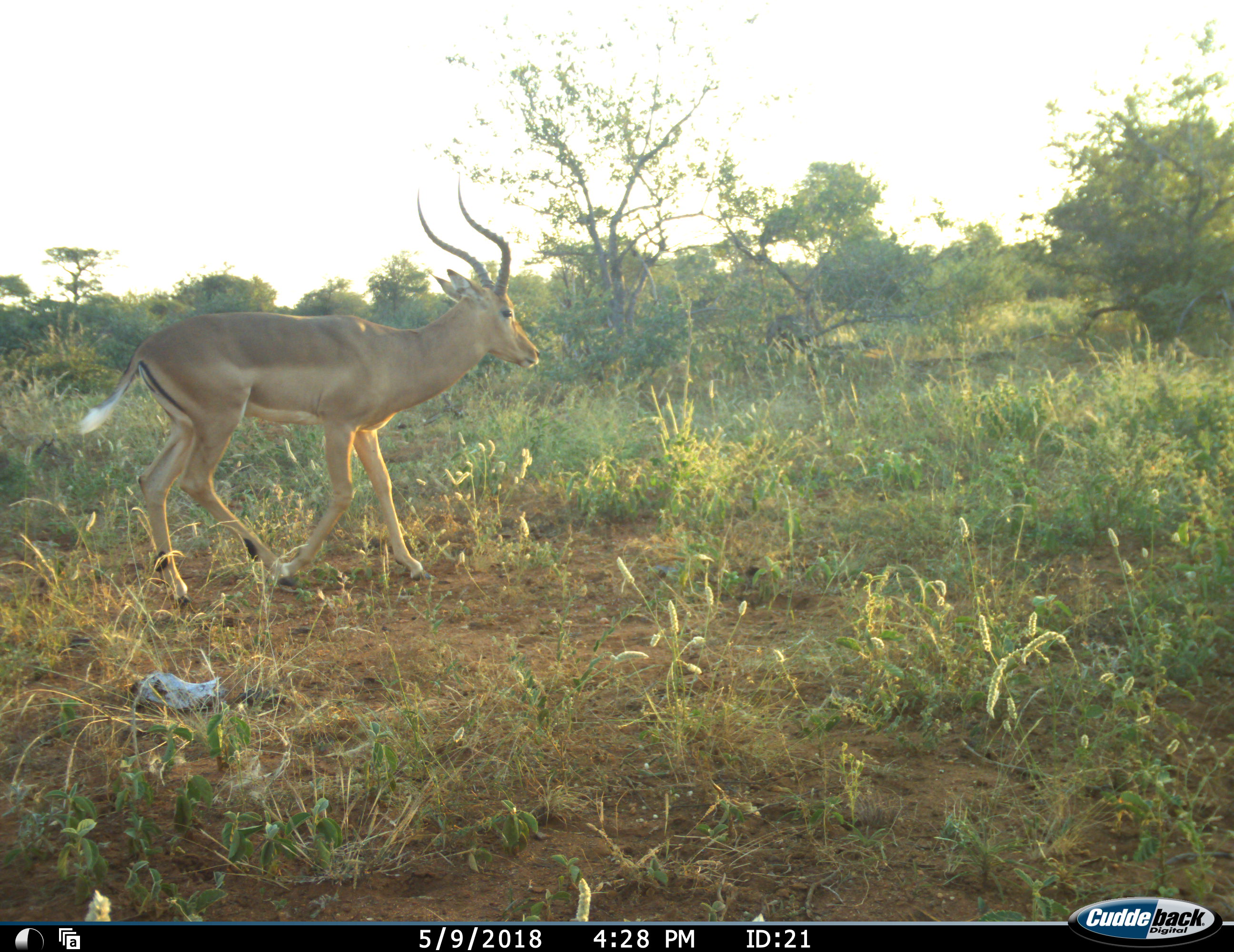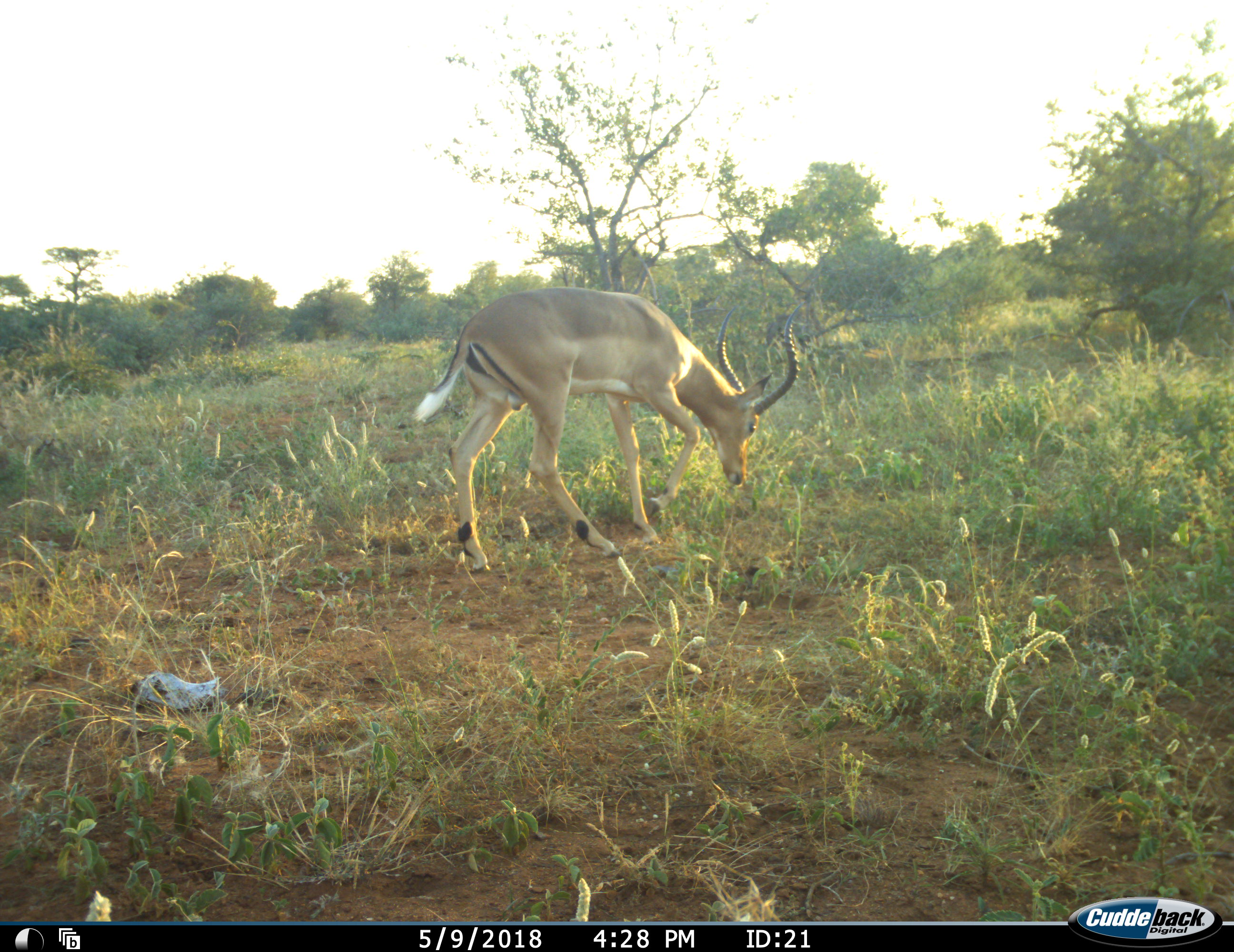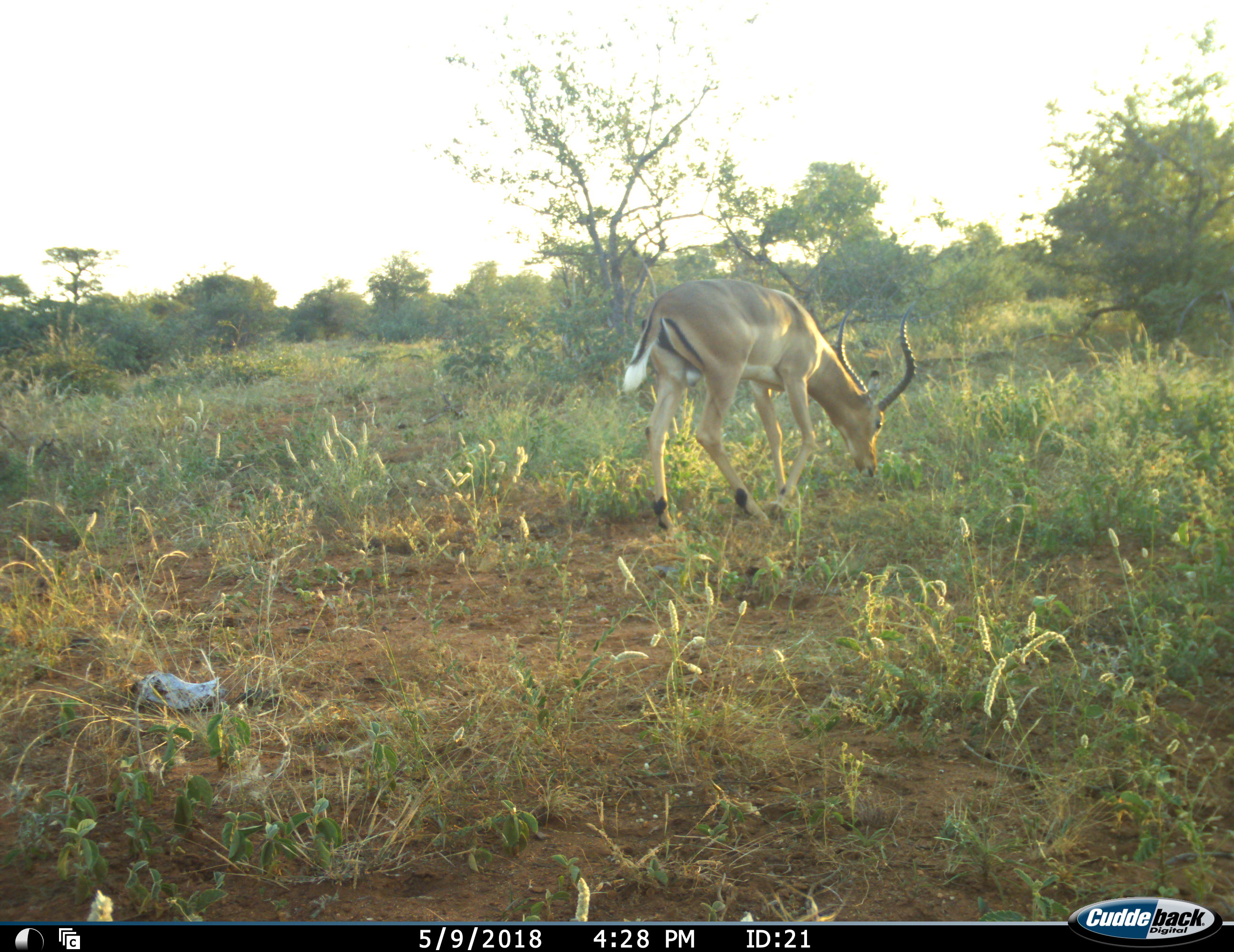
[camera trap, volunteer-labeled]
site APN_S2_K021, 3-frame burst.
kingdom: Animalia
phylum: Chordata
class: Mammalia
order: Artiodactyla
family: Bovidae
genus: Aepyceros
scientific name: Aepyceros melampus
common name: impala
Impala (Aepyceros melampus), count 1. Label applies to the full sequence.